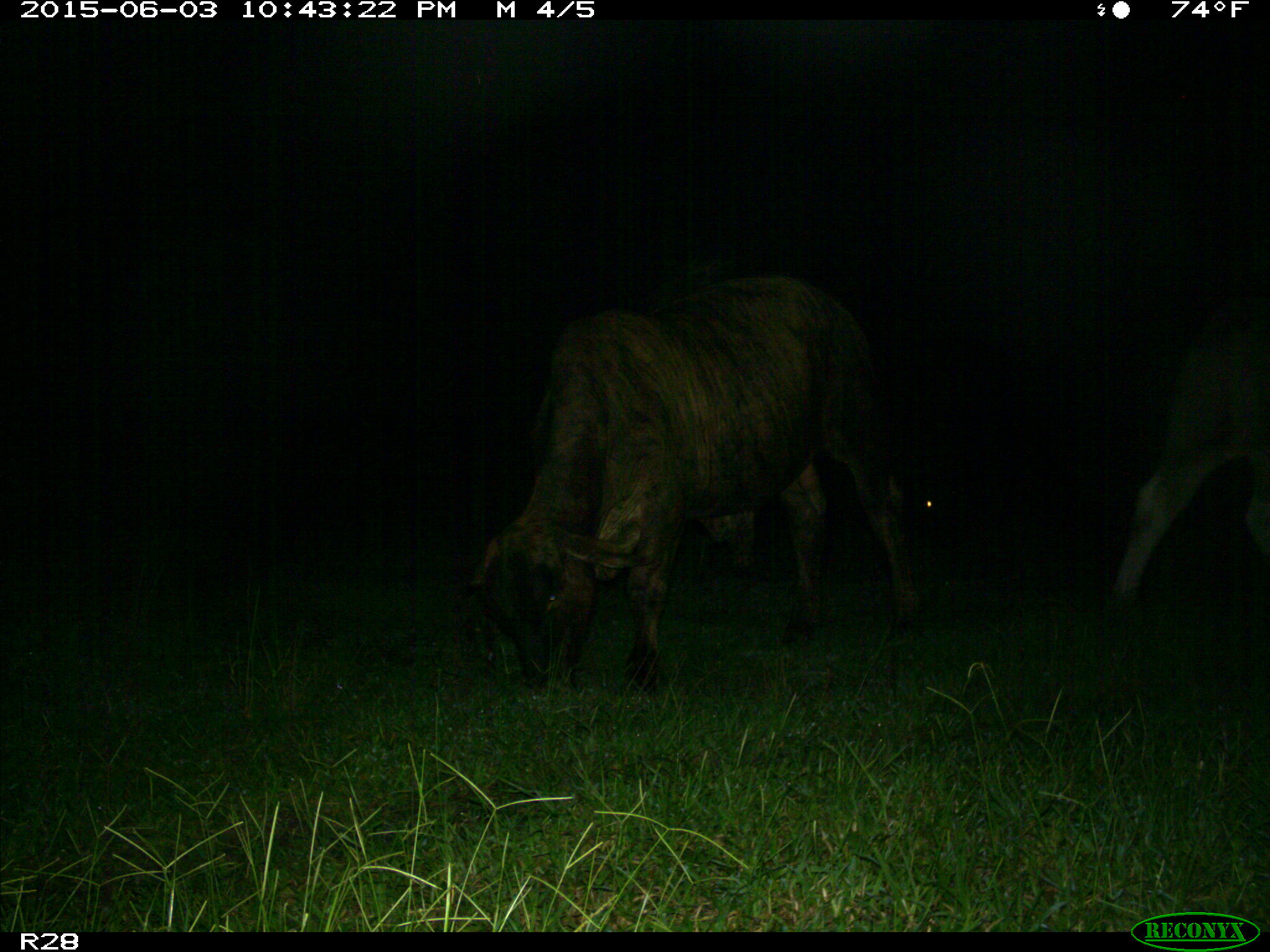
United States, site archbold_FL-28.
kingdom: Animalia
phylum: Chordata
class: Mammalia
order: Artiodactyla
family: Bovidae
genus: Bos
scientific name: Bos taurus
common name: domestic cow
Bos taurus (domestic cow).